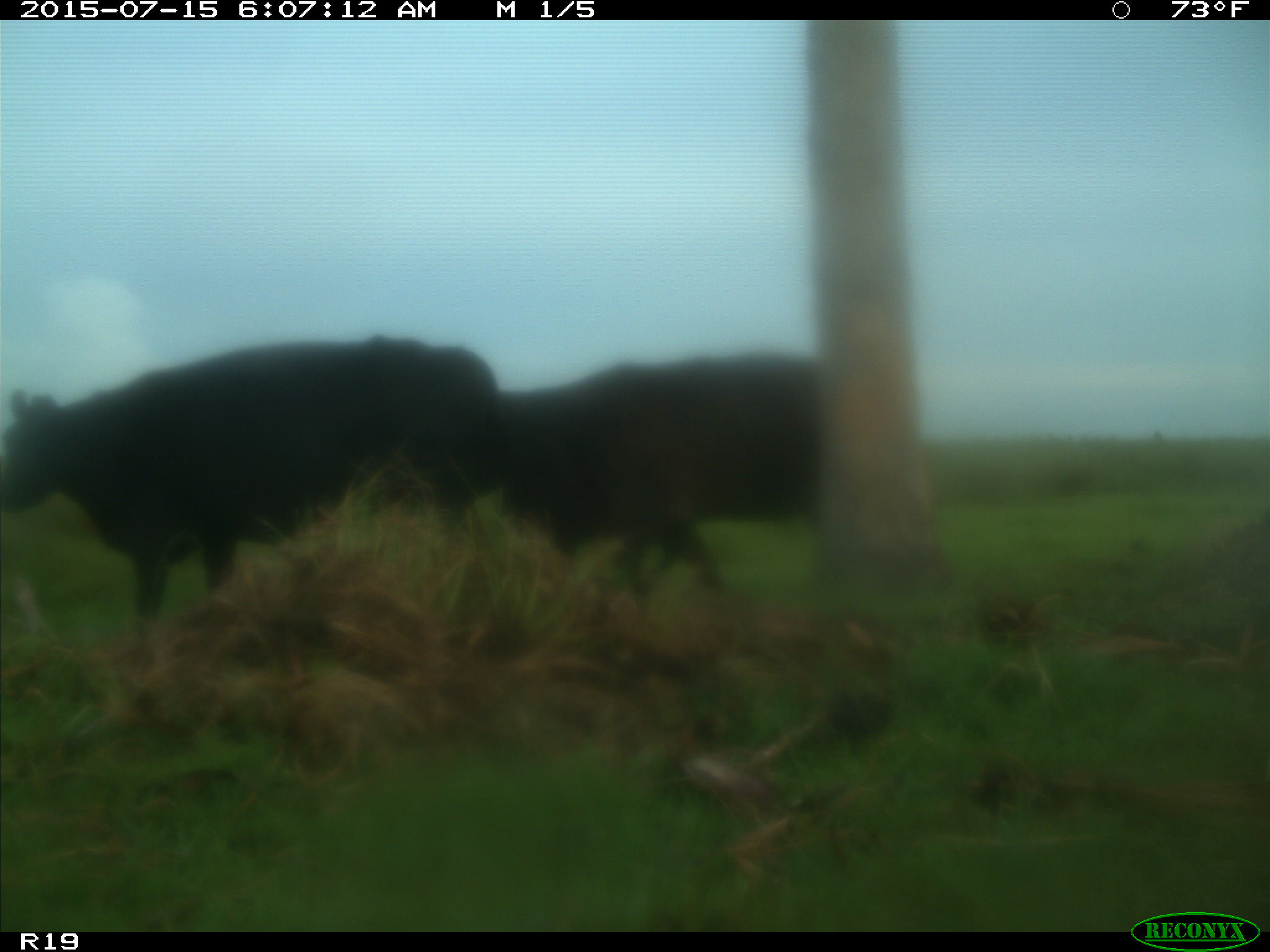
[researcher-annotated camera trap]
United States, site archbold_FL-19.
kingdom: Animalia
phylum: Chordata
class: Mammalia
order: Artiodactyla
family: Bovidae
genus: Bos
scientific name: Bos taurus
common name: domestic cow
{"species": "Bos taurus (domestic cow)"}